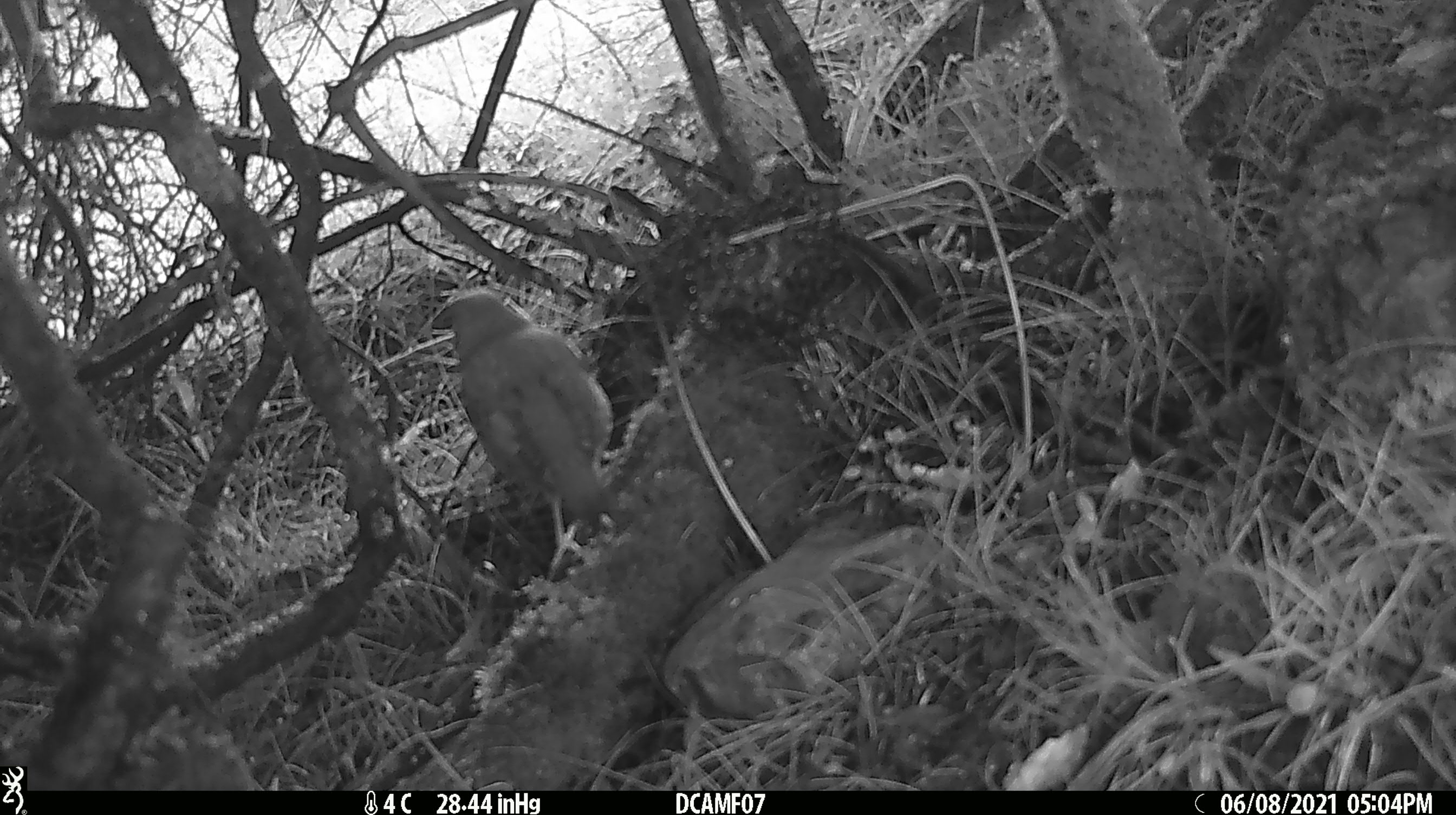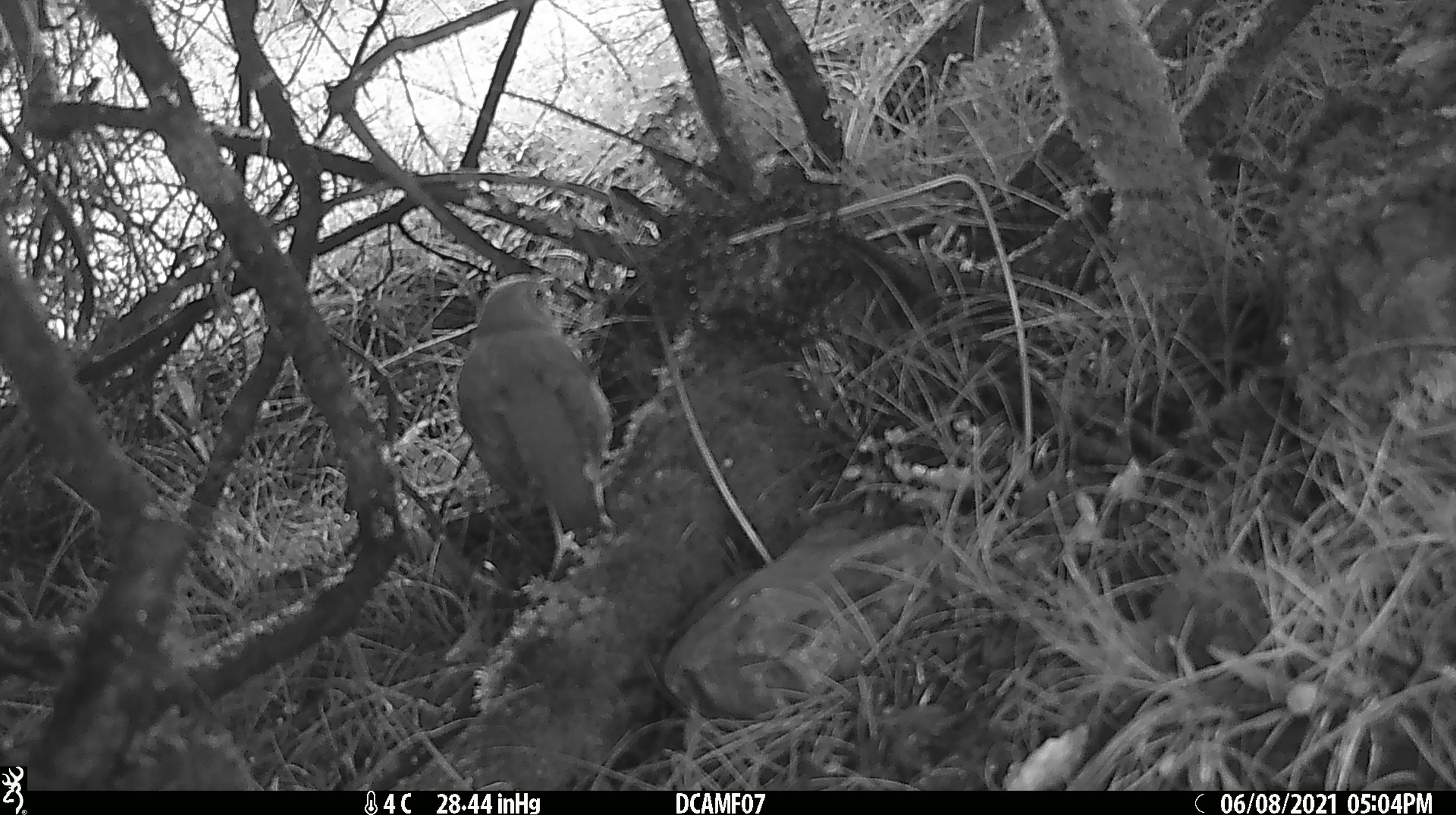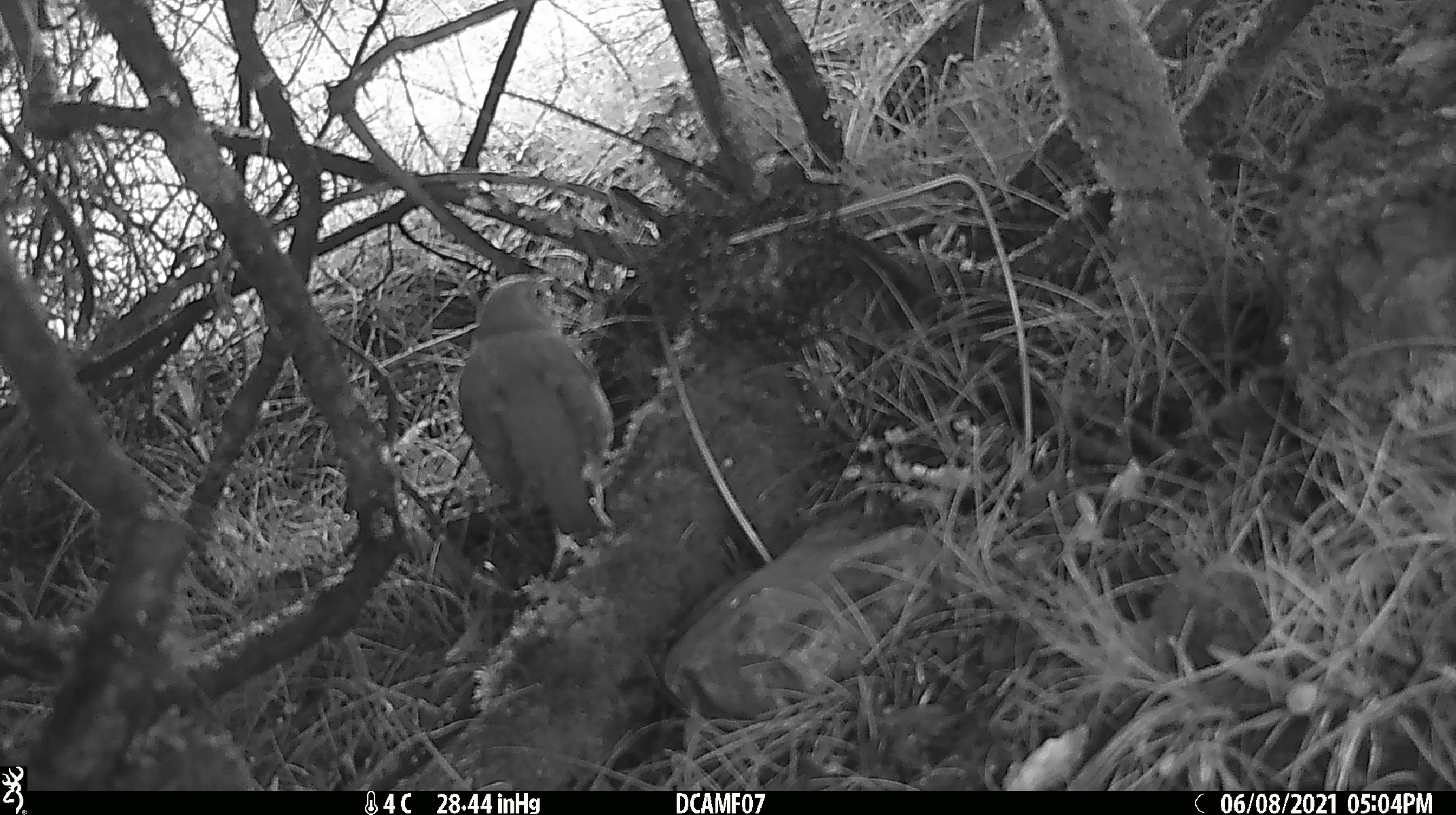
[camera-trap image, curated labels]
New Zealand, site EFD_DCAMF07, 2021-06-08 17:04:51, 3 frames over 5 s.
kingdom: Animalia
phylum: Chordata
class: Aves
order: Passeriformes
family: Turdidae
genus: Turdus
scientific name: Turdus philomelos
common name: song thrush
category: thrush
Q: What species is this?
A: Thrush (song thrush) (Turdus philomelos).